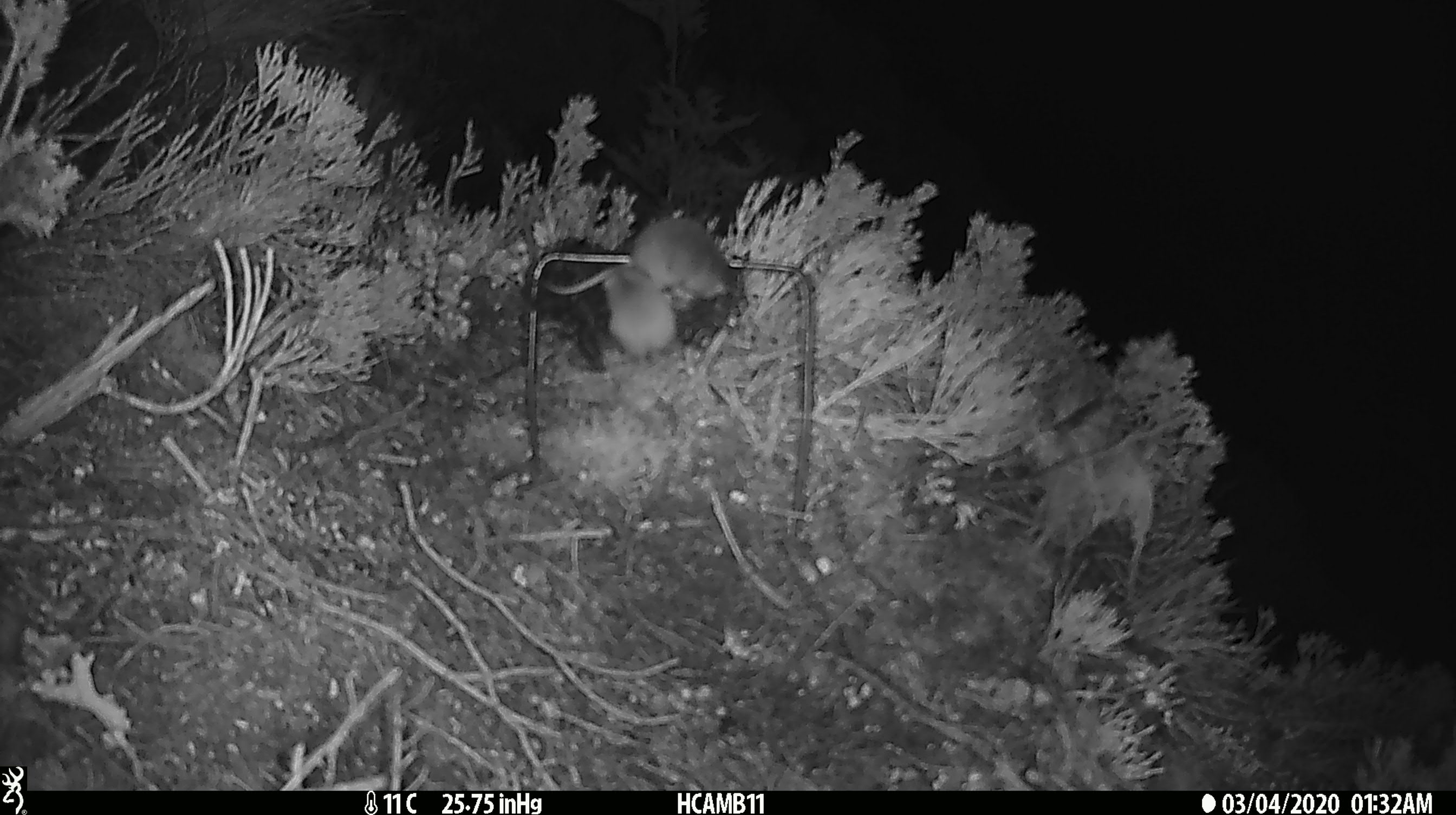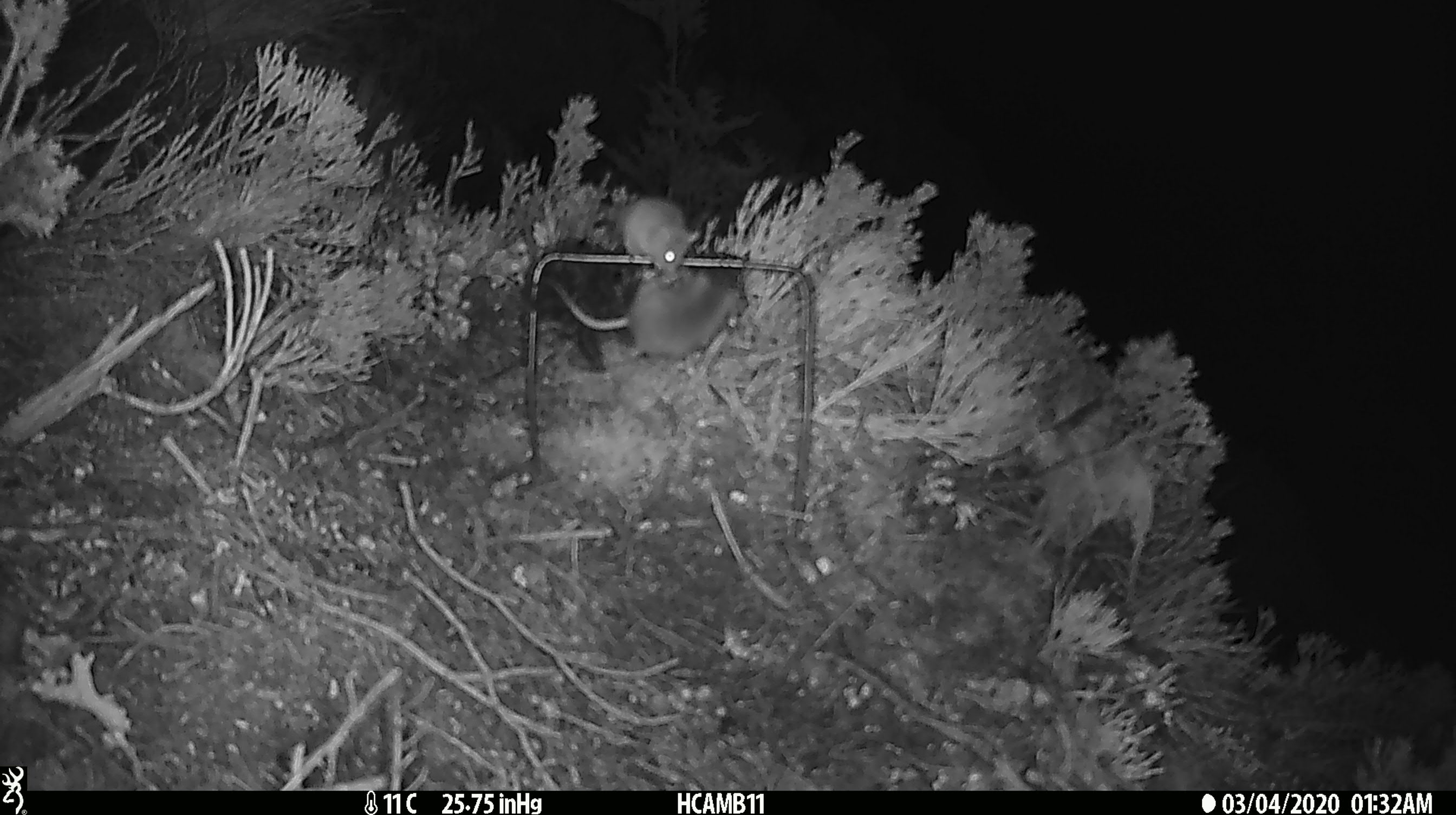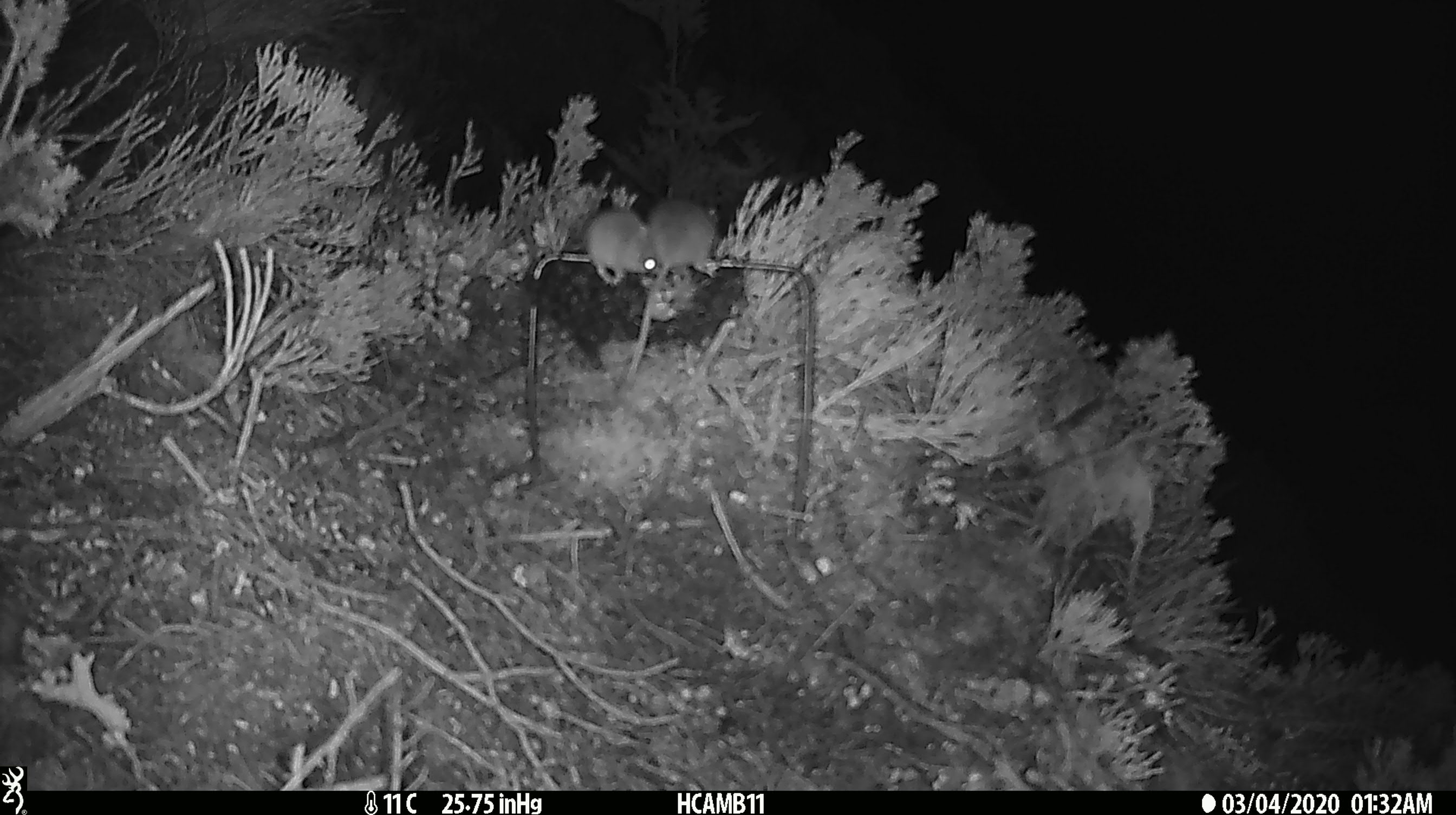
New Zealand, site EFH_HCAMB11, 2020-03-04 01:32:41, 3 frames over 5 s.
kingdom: Animalia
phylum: Chordata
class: Mammalia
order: Rodentia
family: Muridae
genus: Mus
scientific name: Mus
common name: mouse